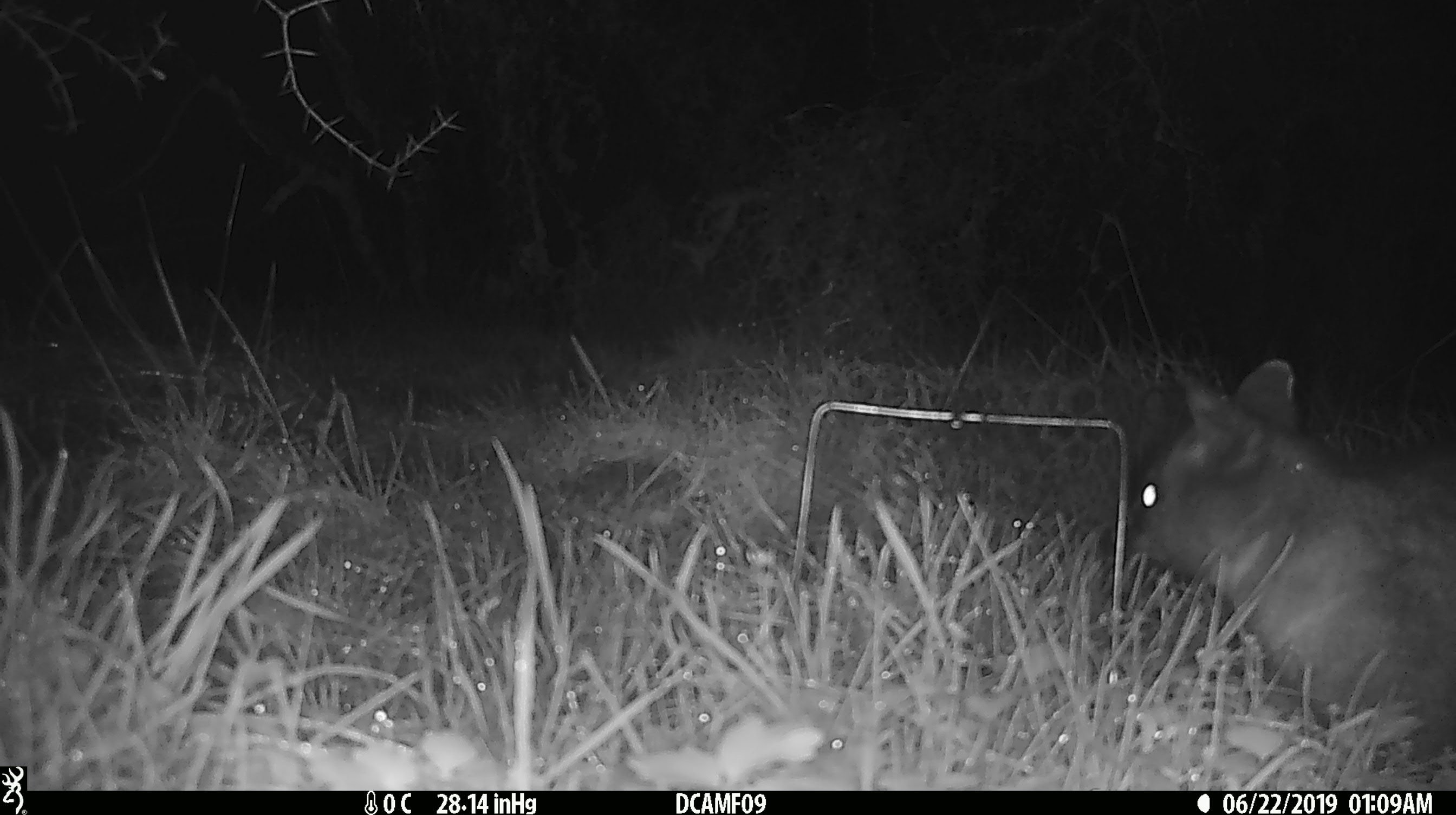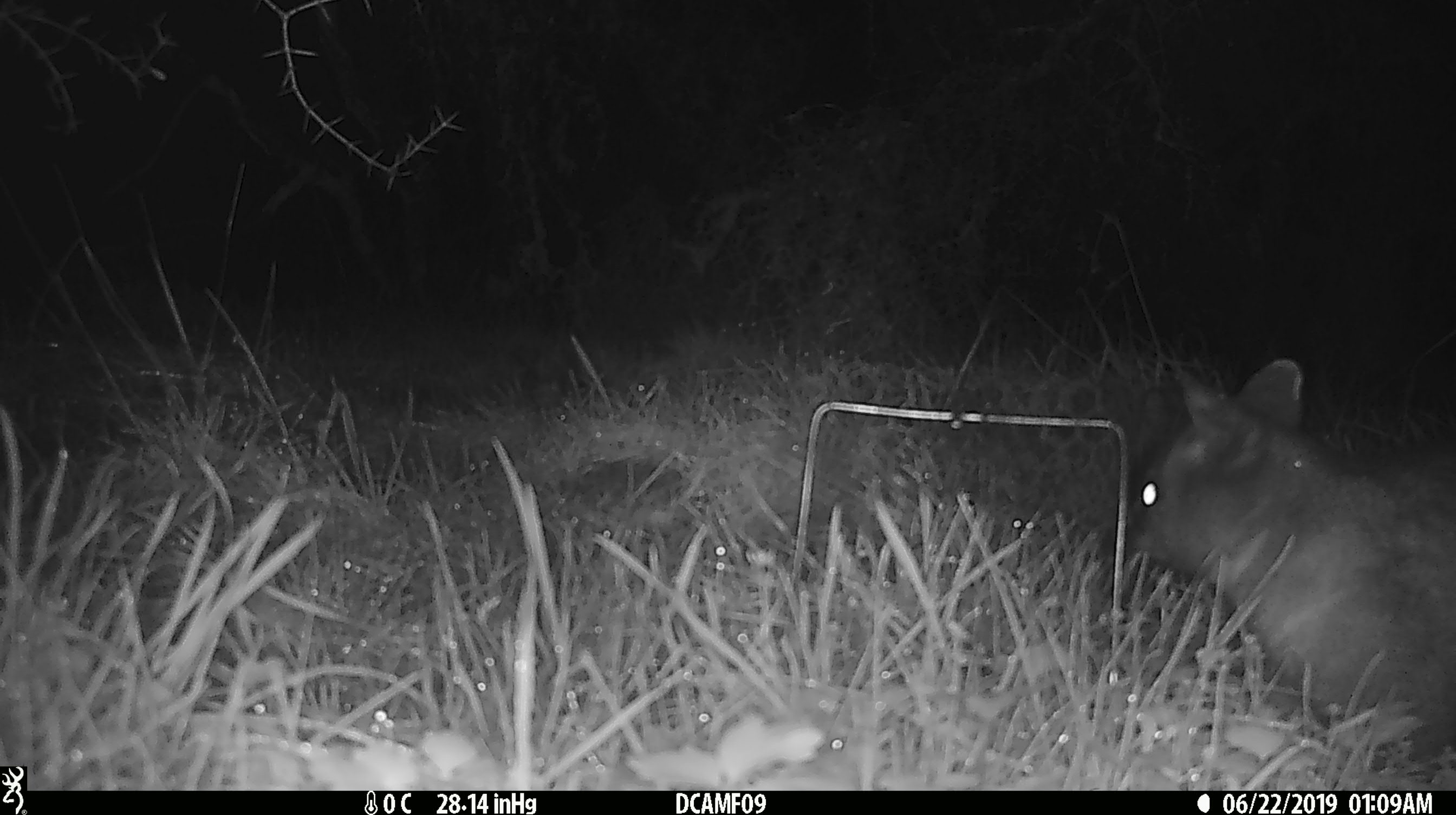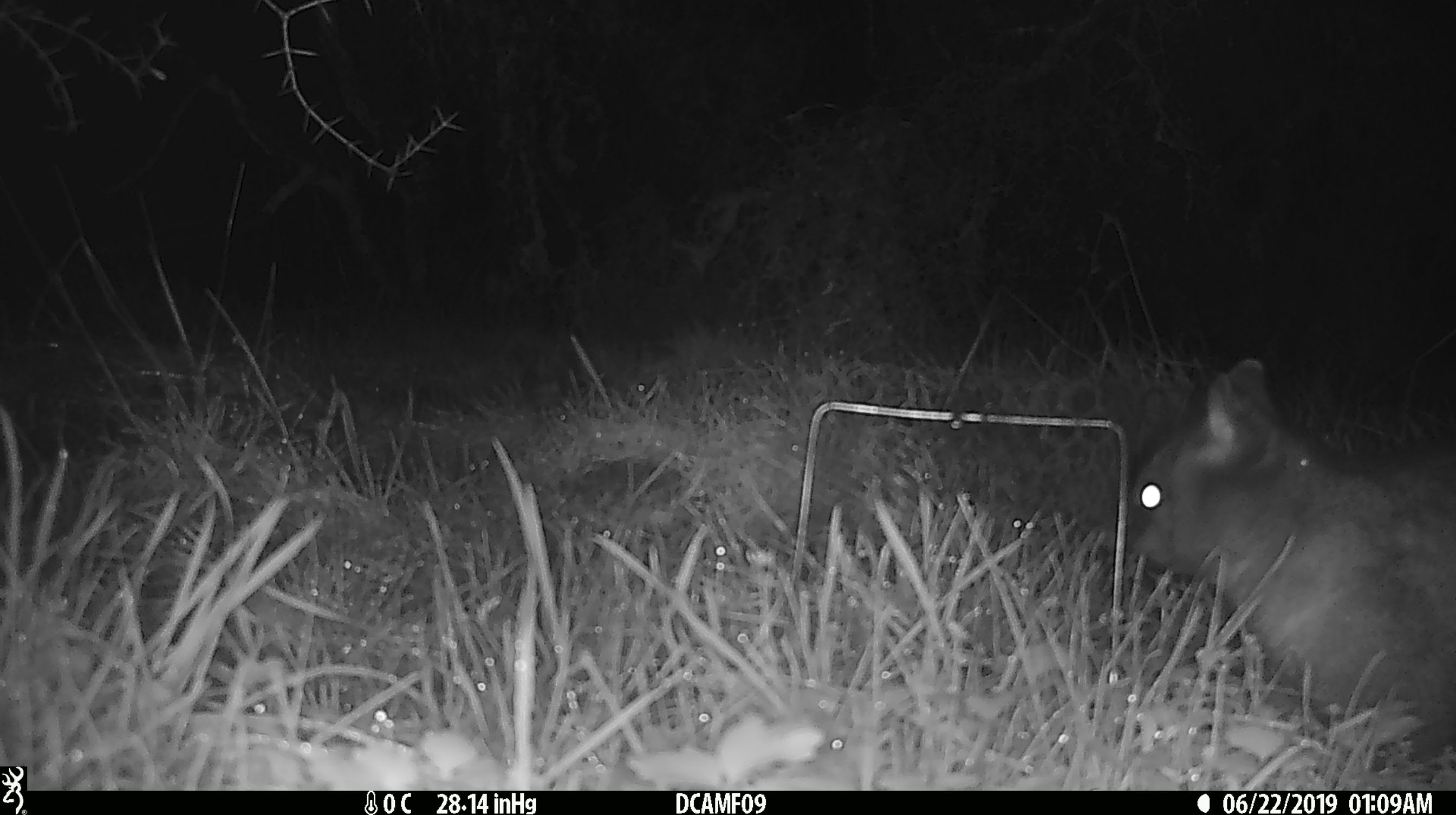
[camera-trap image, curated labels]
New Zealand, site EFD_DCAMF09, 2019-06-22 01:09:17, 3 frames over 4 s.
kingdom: Animalia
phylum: Chordata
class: Mammalia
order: Diprotodontia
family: Phalangeridae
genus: Trichosurus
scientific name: Trichosurus vulpecula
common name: common brushtail possum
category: possum